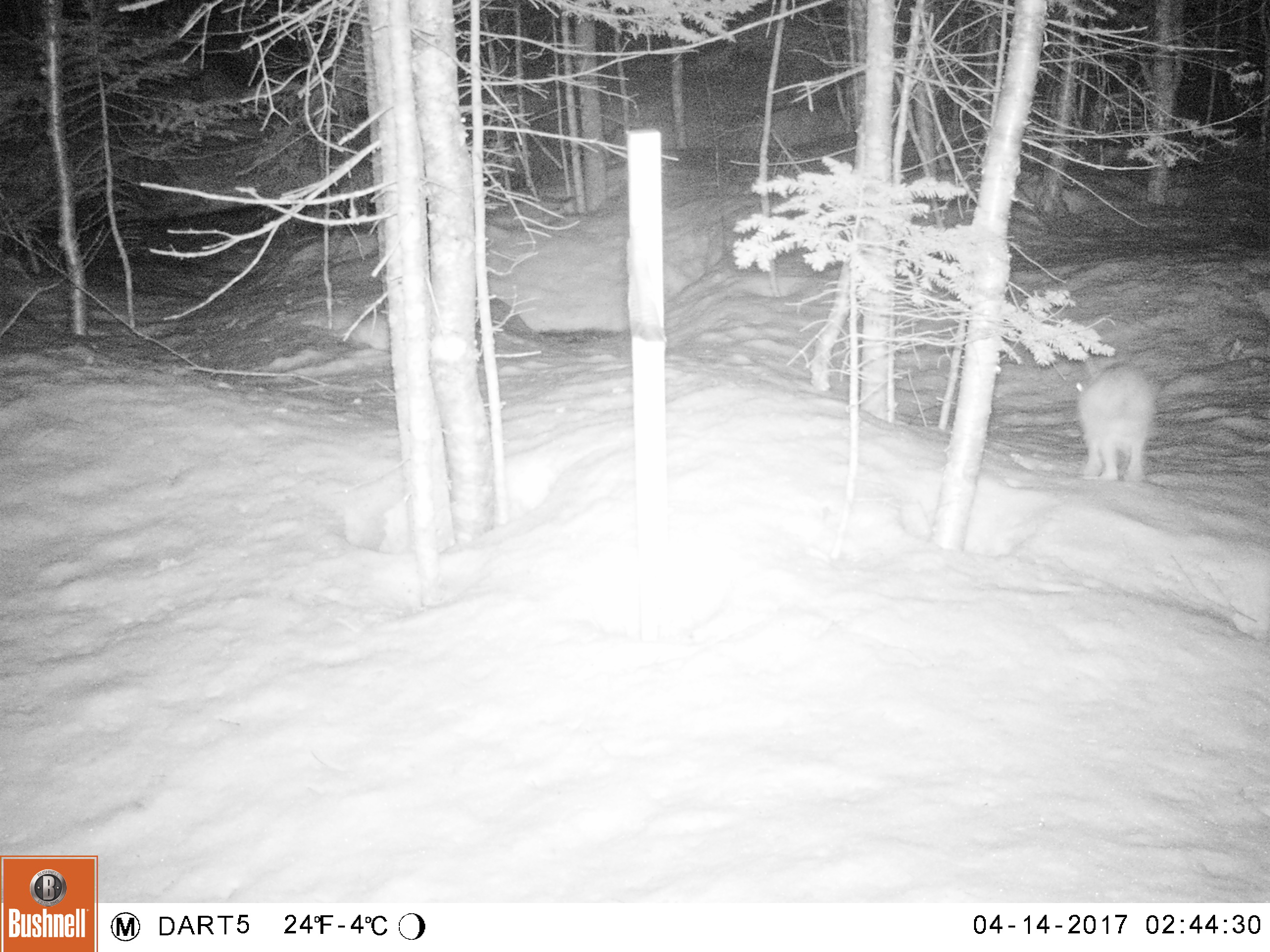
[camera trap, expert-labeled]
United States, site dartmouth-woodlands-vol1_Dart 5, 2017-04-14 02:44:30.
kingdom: Animalia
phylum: Chordata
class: Mammalia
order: Lagomorpha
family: Leporidae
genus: Lepus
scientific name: Lepus americanus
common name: snowshoe hare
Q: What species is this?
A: Snowshoe hare (Lepus americanus).